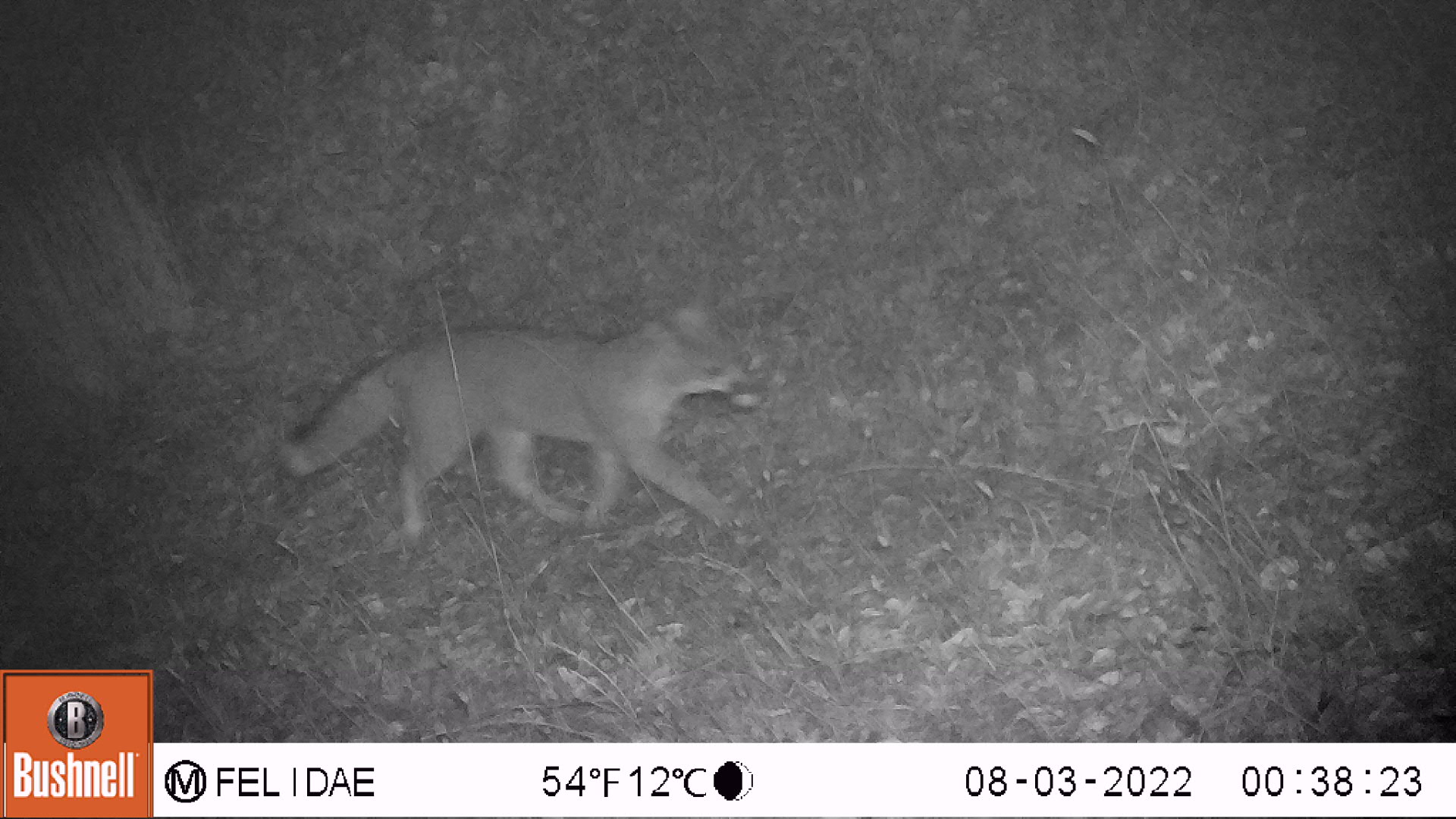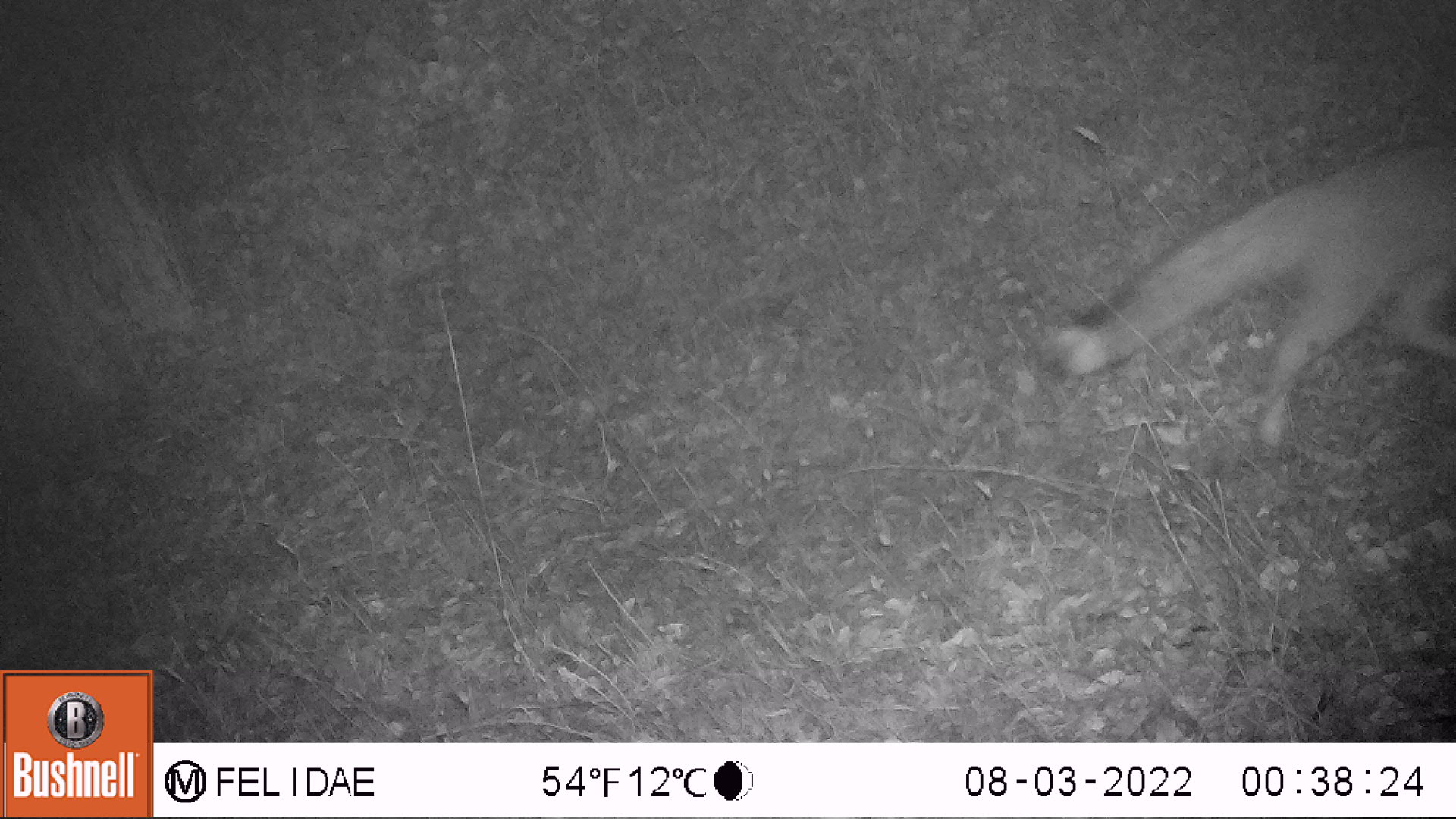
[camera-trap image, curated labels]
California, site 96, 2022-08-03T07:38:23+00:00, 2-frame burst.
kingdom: Animalia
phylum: Chordata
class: Mammalia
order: Carnivora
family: Canidae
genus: Urocyon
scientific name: Urocyon cinereoargenteus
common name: gray fox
Gray fox (Urocyon cinereoargenteus).